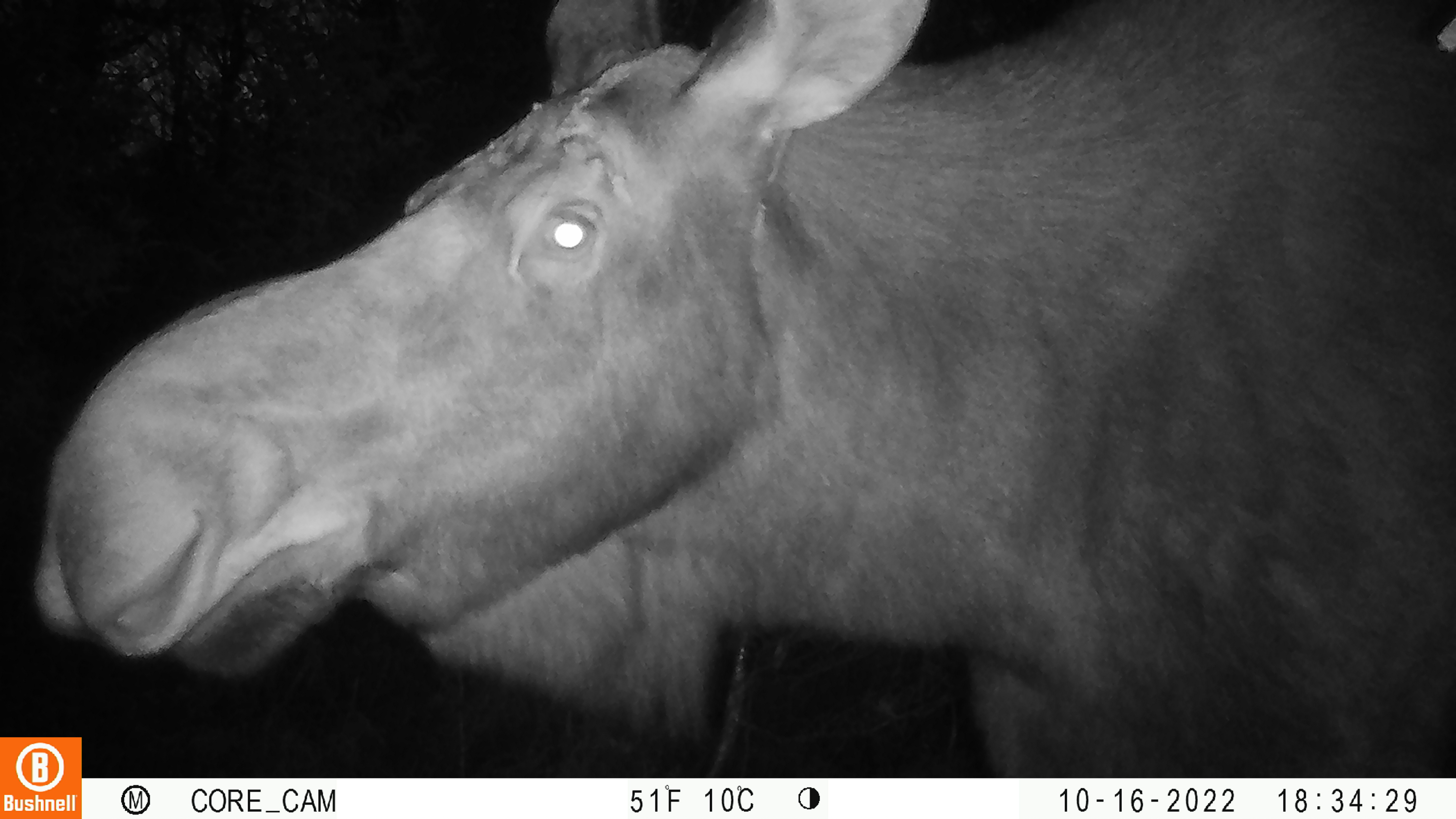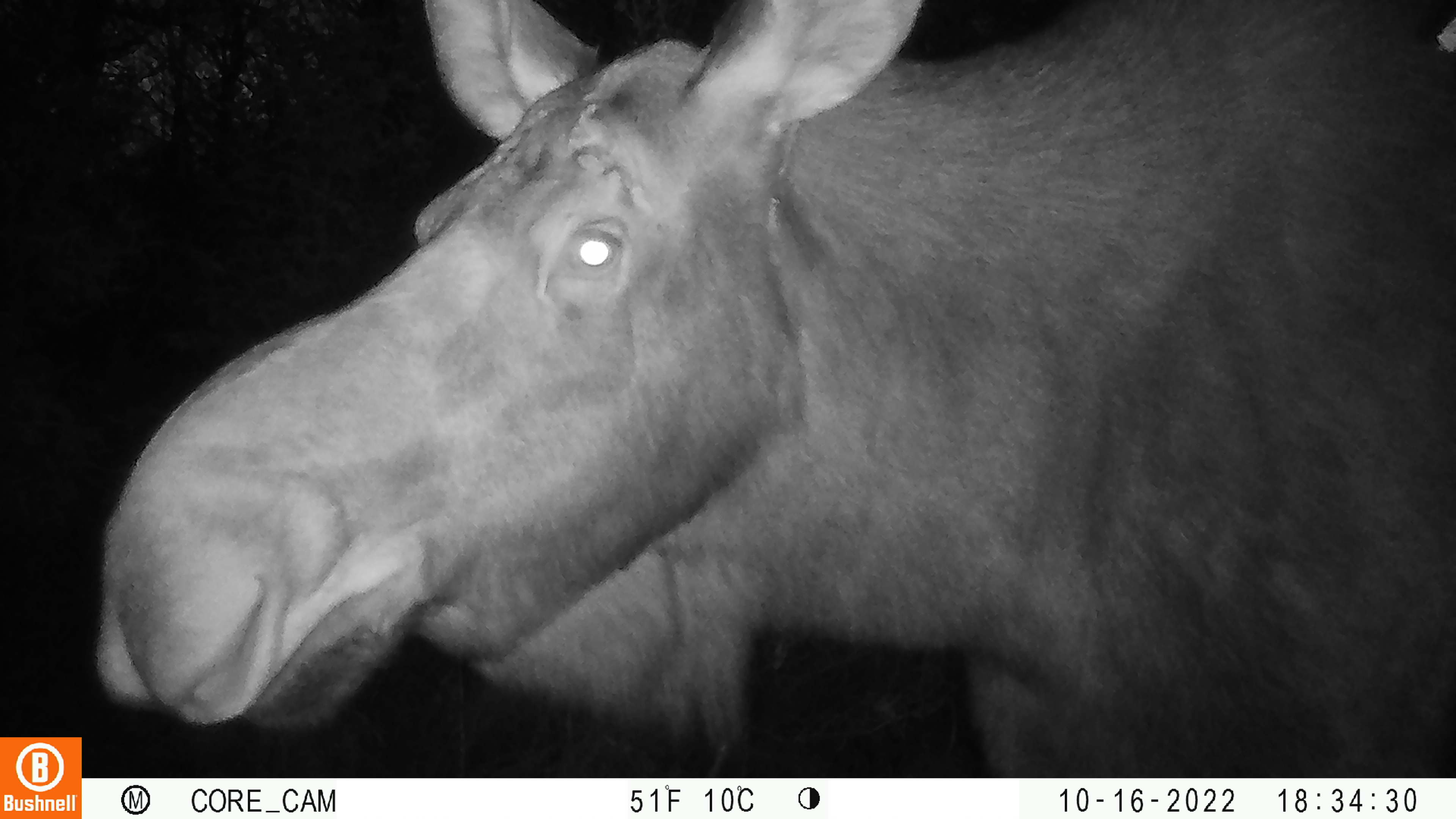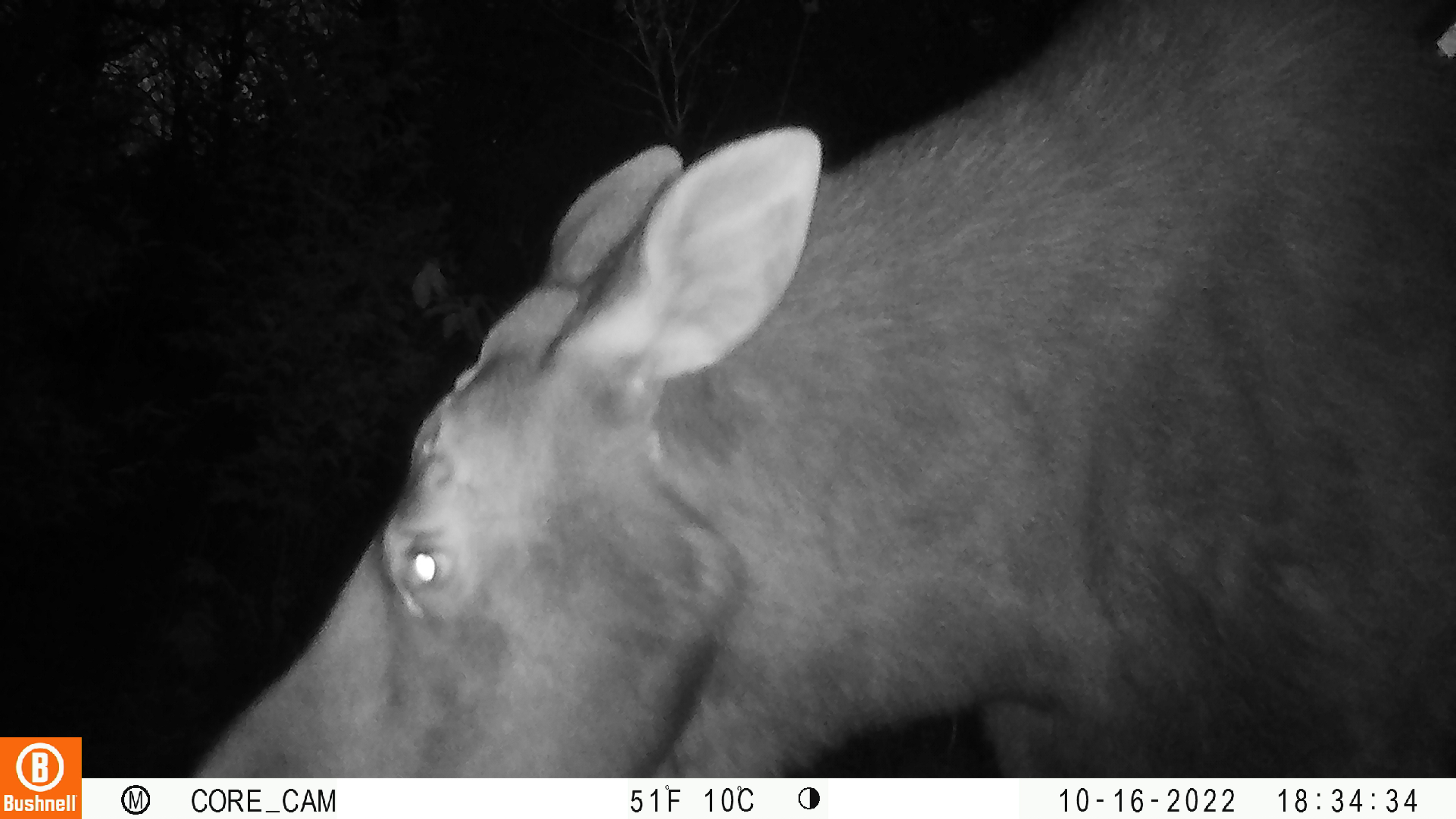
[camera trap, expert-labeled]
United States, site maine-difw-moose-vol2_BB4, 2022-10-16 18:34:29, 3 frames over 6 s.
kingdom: Animalia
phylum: Chordata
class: Mammalia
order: Artiodactyla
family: Cervidae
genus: Alces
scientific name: Alces alces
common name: moose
Moose (Alces alces).